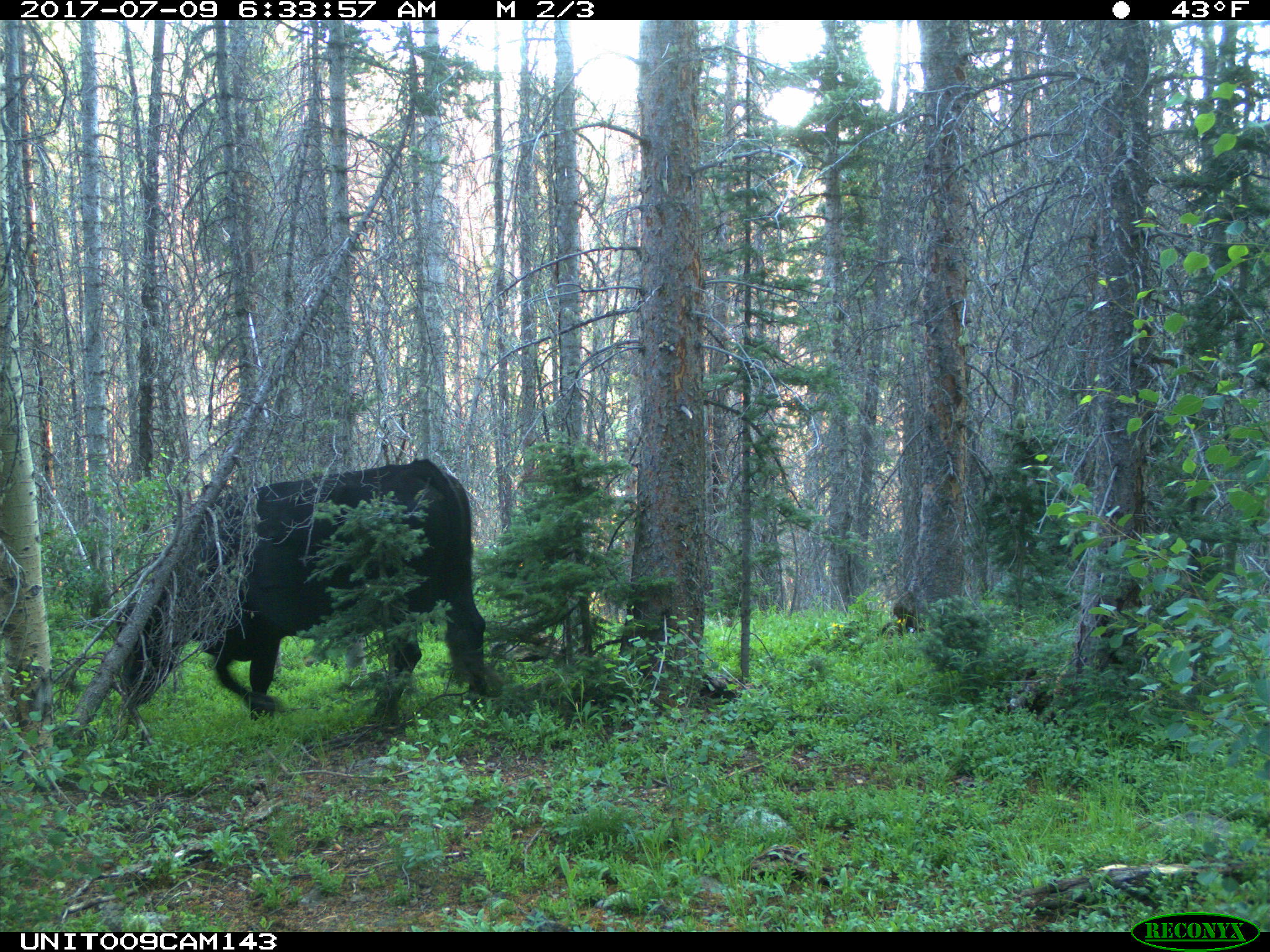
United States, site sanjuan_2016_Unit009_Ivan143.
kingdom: Animalia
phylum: Chordata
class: Mammalia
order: Artiodactyla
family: Bovidae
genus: Bos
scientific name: Bos taurus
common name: domestic cow